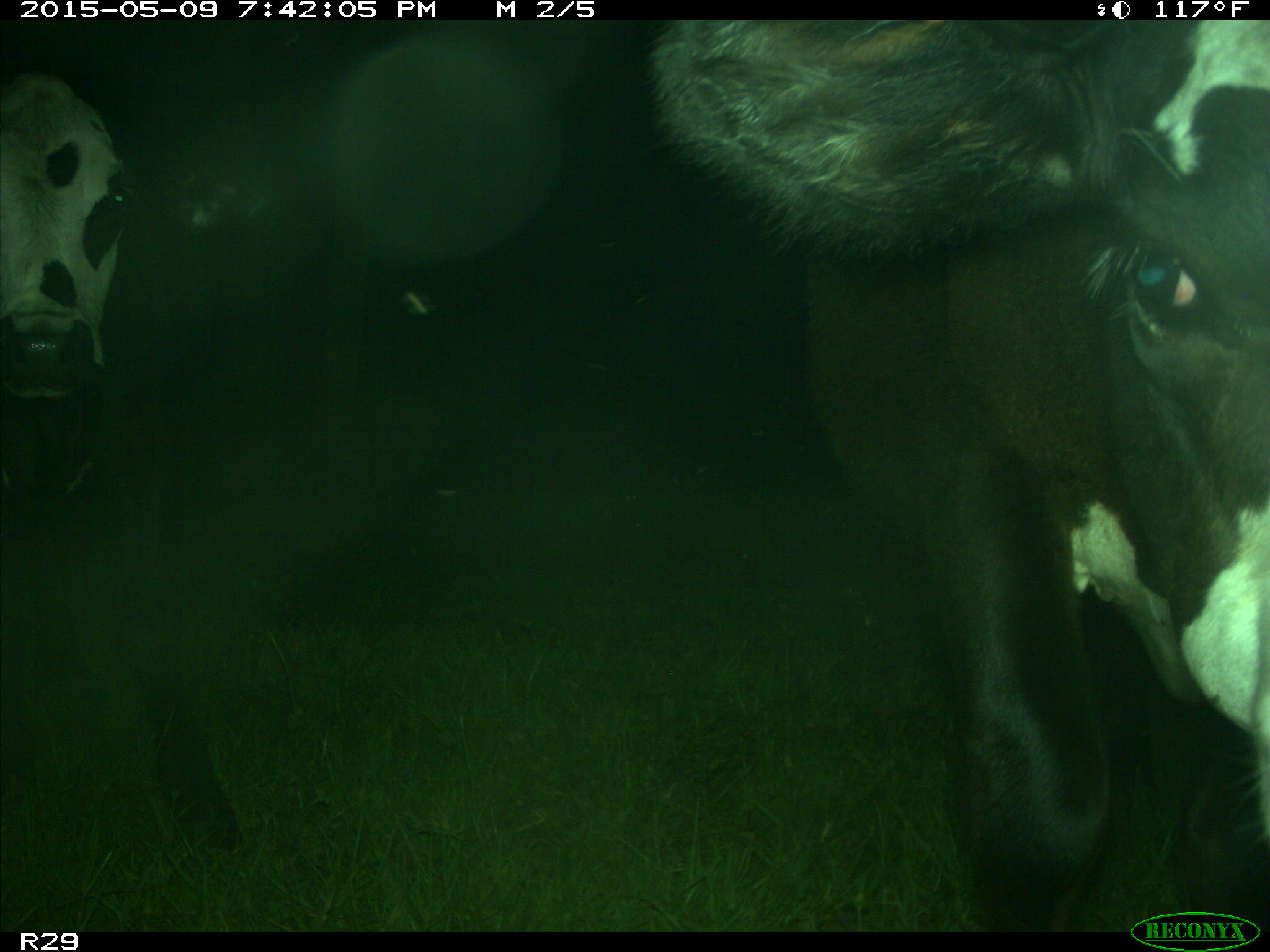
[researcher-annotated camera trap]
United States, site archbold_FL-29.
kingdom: Animalia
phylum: Chordata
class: Mammalia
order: Artiodactyla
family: Bovidae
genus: Bos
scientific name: Bos taurus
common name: domestic cow